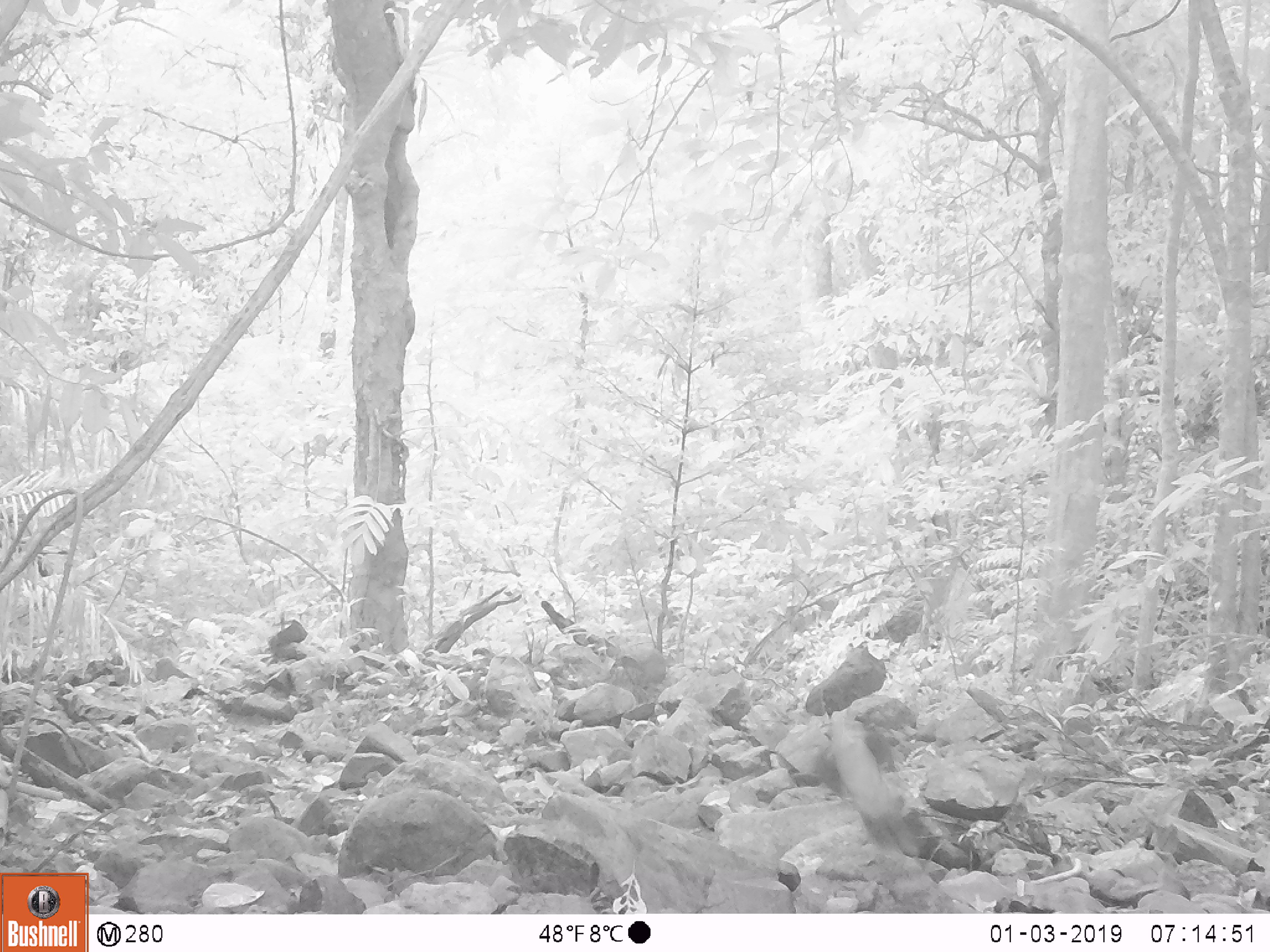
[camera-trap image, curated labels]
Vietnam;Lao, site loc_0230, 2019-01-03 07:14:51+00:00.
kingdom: Animalia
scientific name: Animalia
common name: animal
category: unidentified animal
Unidentified animal (animal) (Animalia). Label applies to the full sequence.